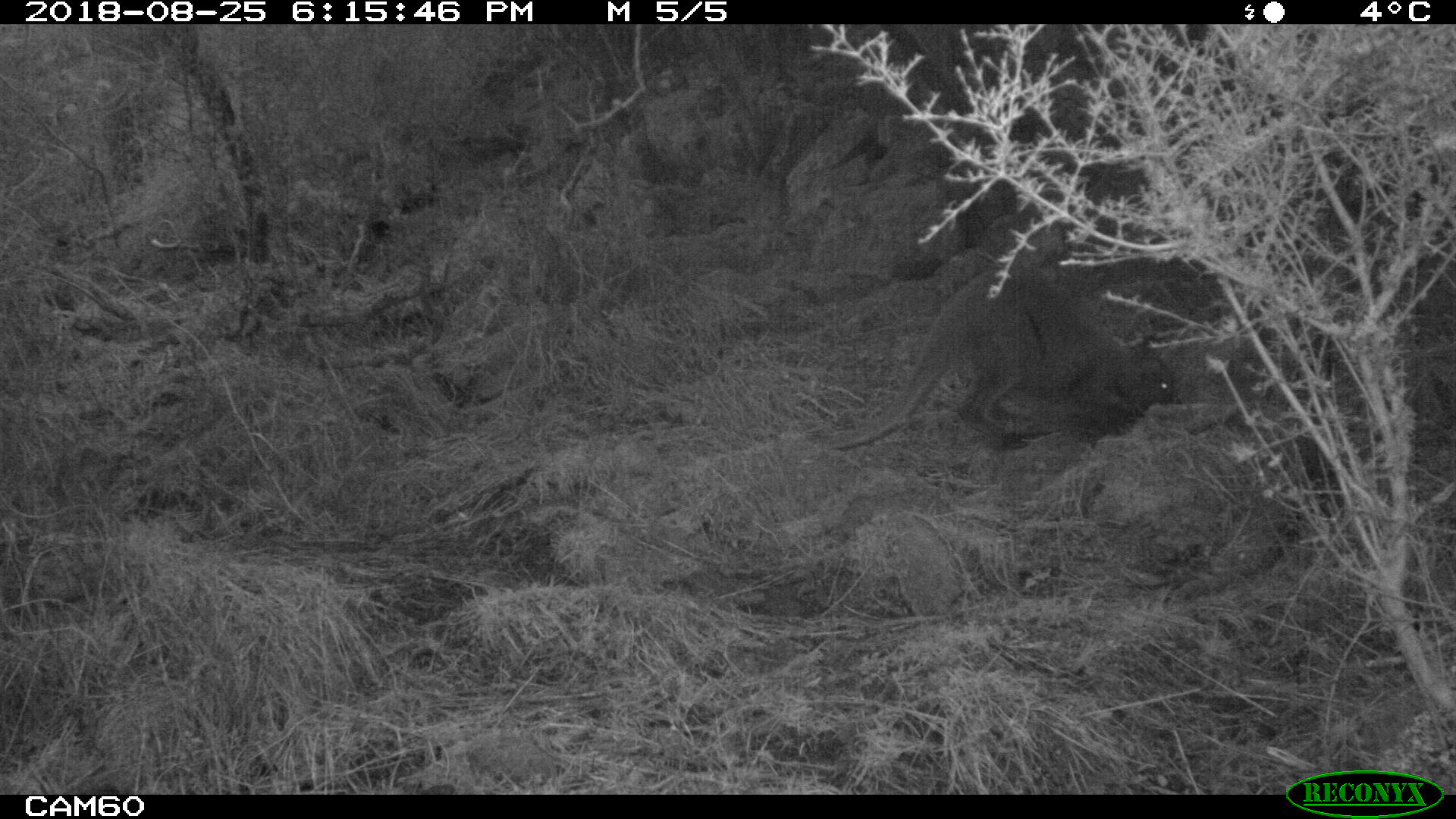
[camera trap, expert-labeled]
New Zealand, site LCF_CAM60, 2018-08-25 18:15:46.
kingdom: Animalia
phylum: Chordata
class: Mammalia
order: Diprotodontia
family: Macropodidae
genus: Notamacropus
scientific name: Notamacropus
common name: wallaby